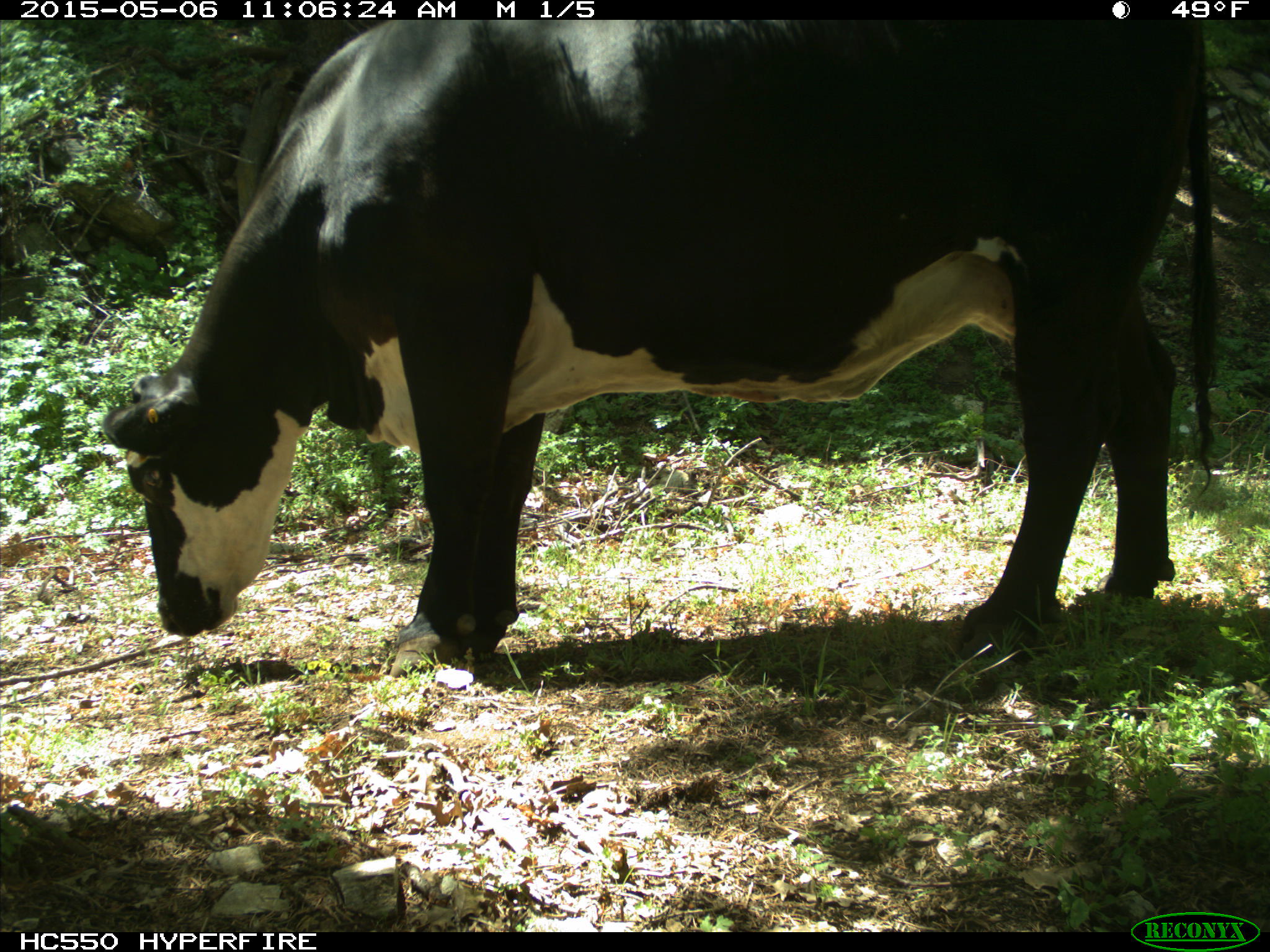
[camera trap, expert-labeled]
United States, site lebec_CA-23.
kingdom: Animalia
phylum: Chordata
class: Mammalia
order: Artiodactyla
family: Bovidae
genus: Bos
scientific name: Bos taurus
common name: domestic cow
Bos taurus (domestic cow).